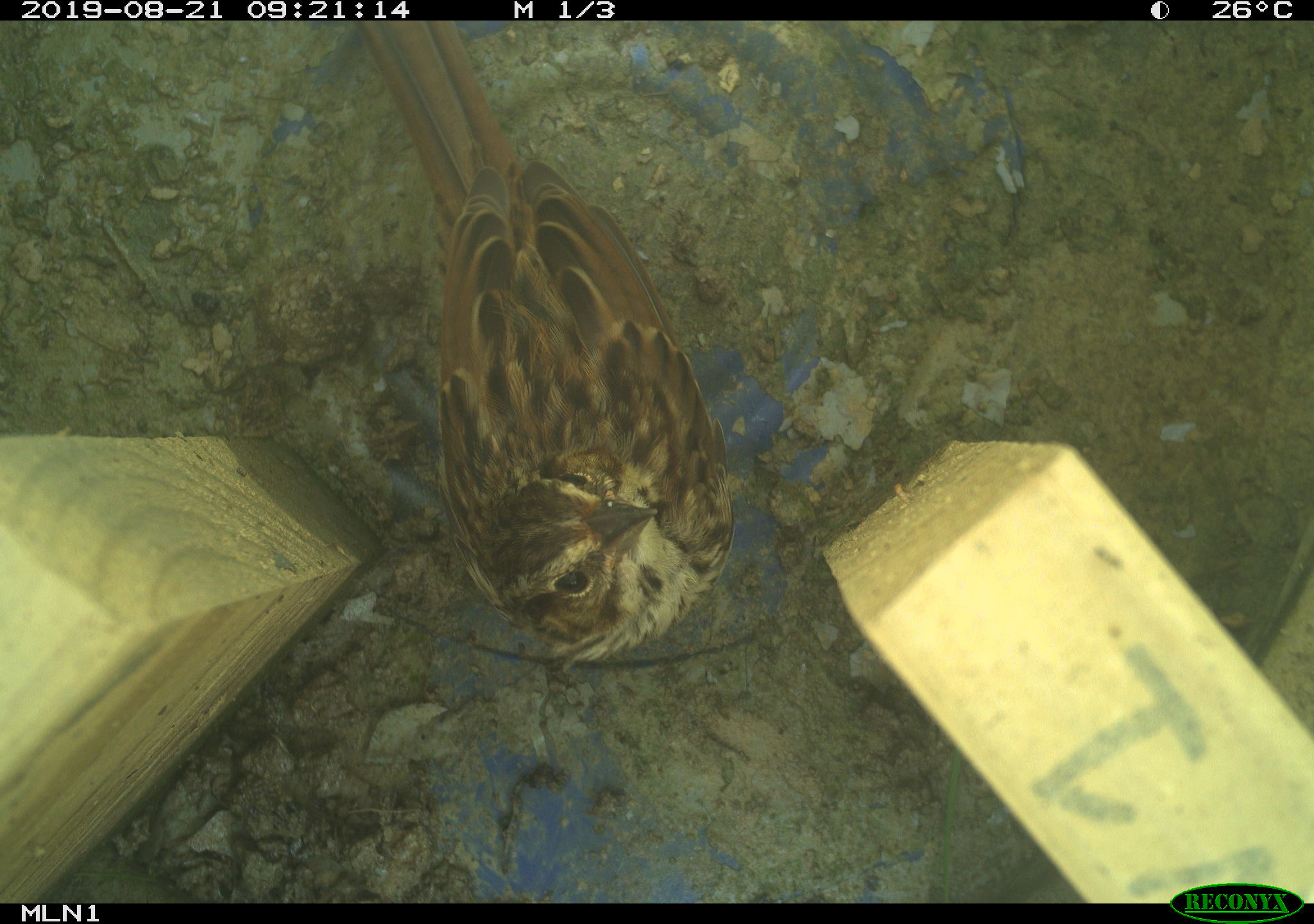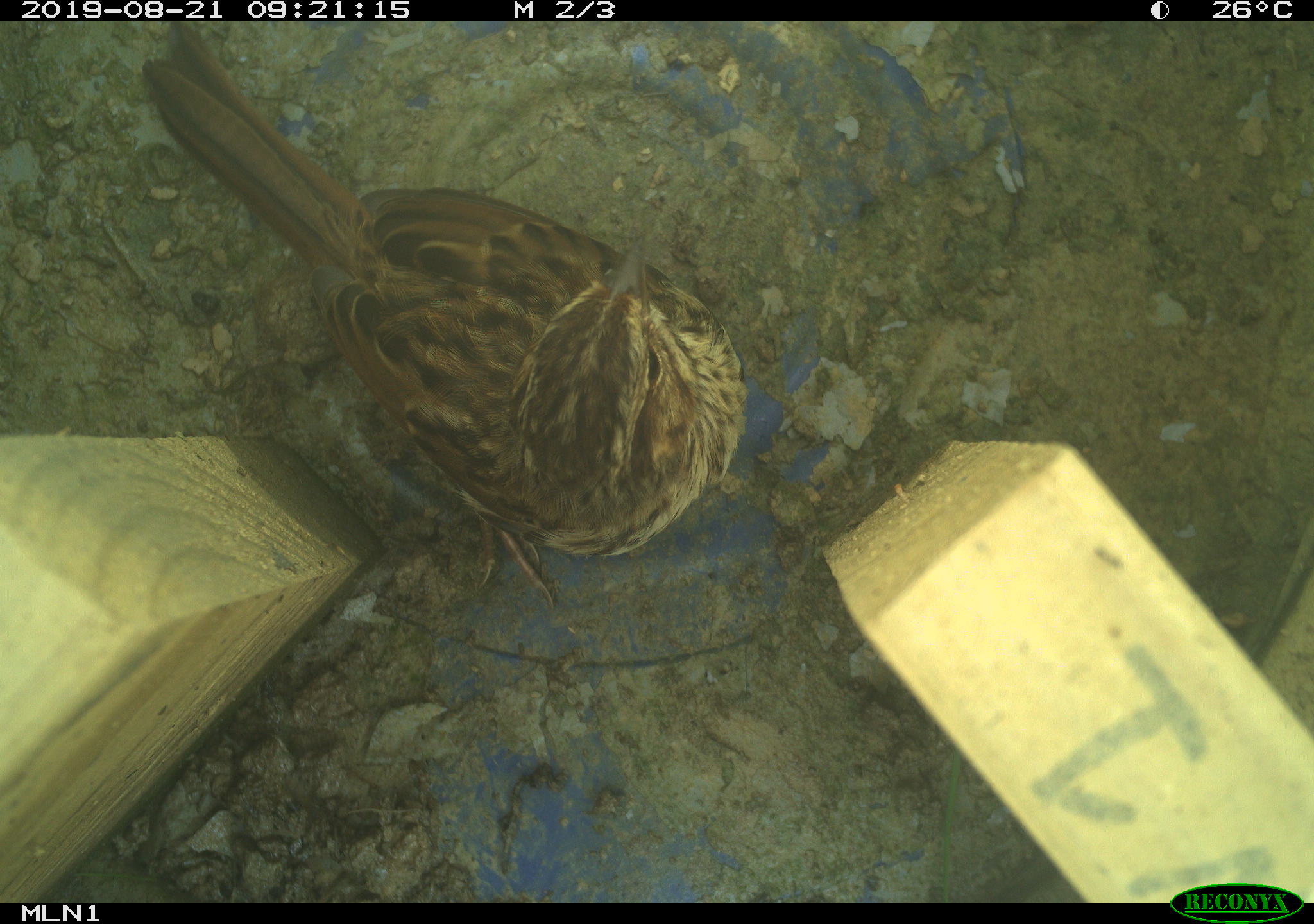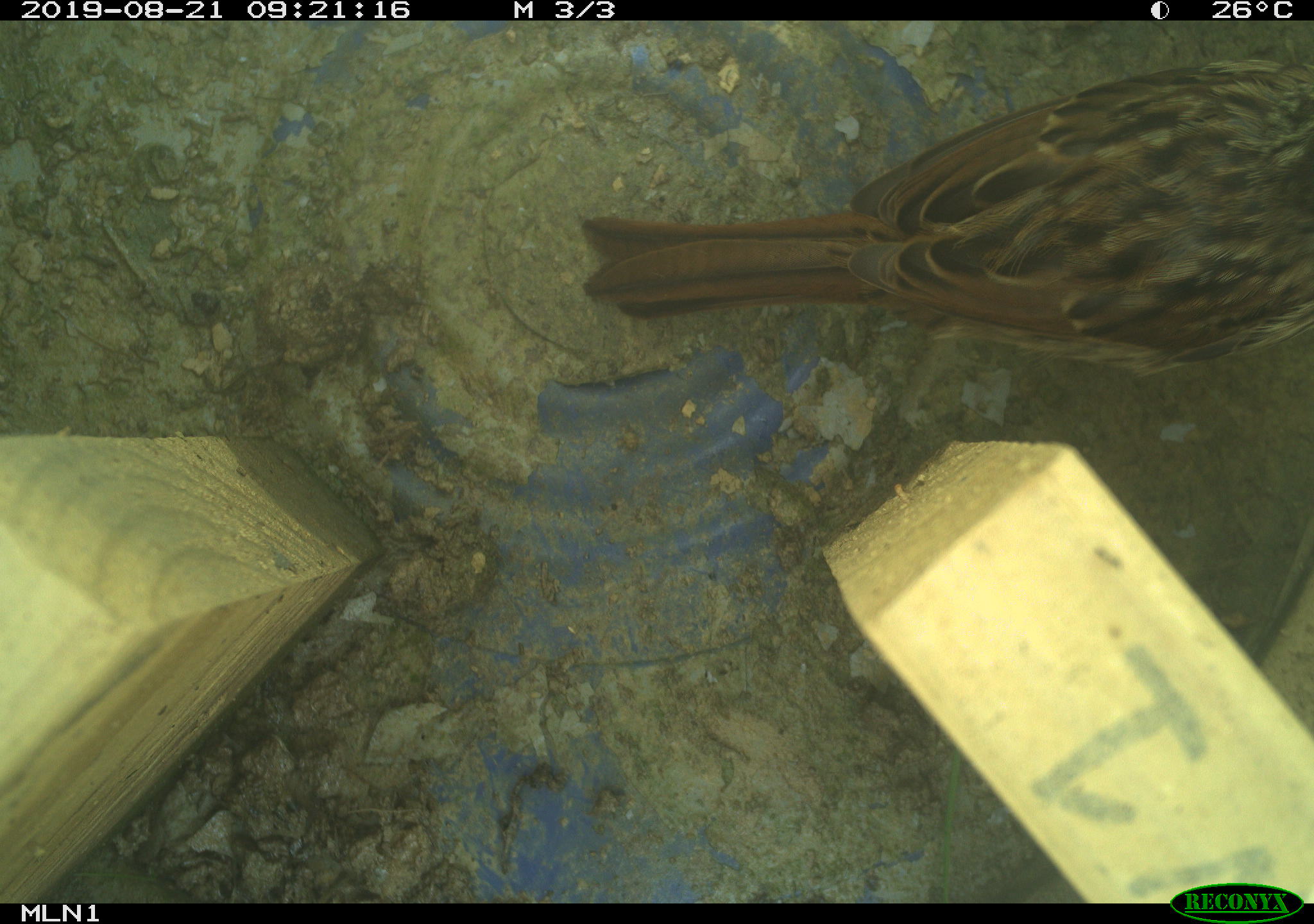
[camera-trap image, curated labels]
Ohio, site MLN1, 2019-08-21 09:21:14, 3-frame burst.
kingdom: Animalia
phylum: Chordata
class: Aves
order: Passeriformes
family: Passerellidae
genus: Melospiza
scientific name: Melospiza melodia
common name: song sparrow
Song sparrow (Melospiza melodia).